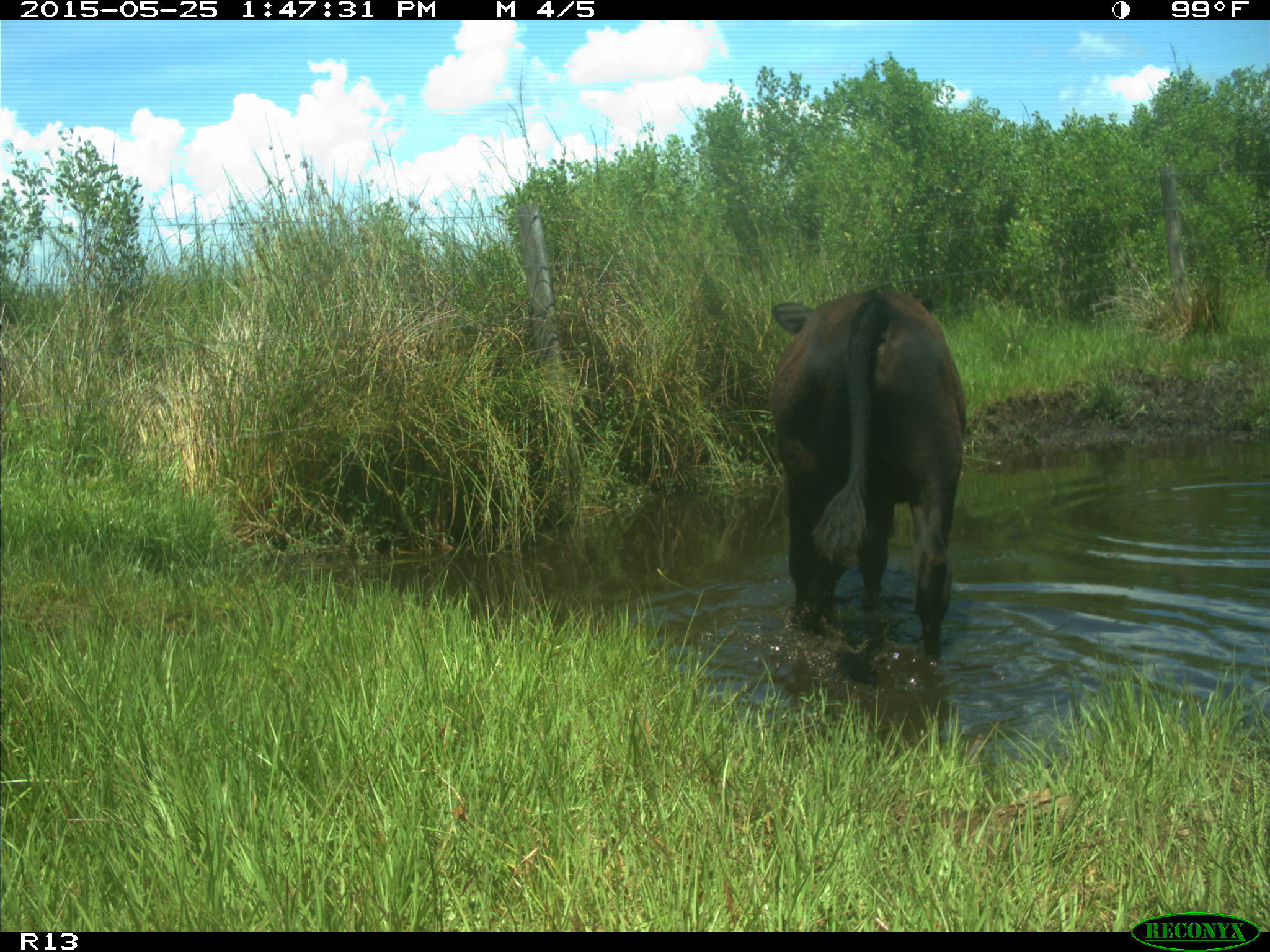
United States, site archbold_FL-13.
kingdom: Animalia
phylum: Chordata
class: Mammalia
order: Artiodactyla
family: Bovidae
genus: Bos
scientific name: Bos taurus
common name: domestic cow